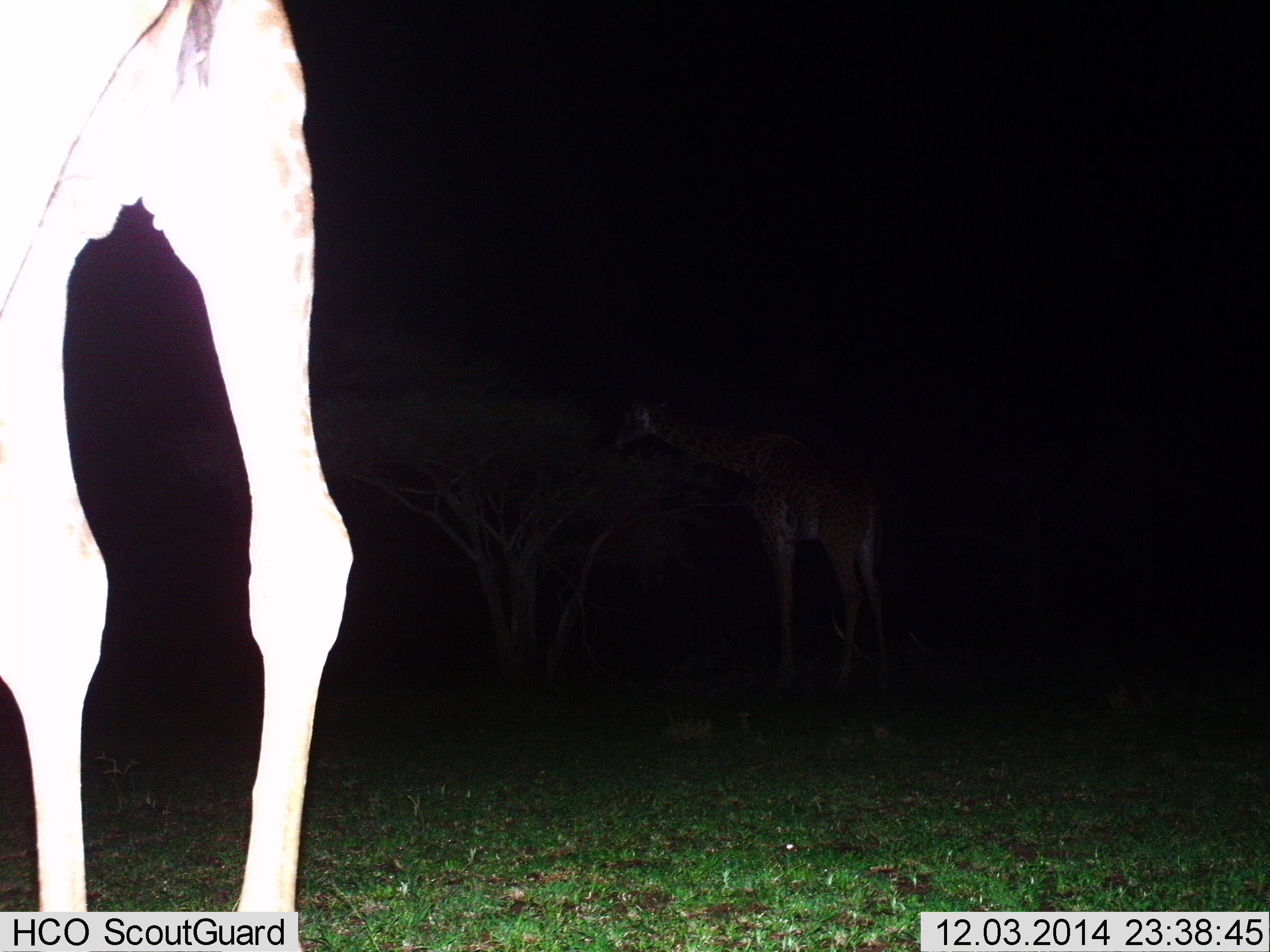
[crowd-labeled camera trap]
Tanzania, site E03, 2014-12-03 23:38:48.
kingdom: Animalia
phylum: Chordata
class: Mammalia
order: Artiodactyla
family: Giraffidae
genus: Giraffa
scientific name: Giraffa camelopardalis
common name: giraffe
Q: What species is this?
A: Giraffe (Giraffa camelopardalis).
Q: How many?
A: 2.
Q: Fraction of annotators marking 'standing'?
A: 70%.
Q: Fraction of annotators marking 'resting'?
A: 0%.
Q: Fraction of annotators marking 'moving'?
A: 0%.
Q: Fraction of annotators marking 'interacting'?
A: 0%.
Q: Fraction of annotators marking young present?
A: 0%.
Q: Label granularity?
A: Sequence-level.